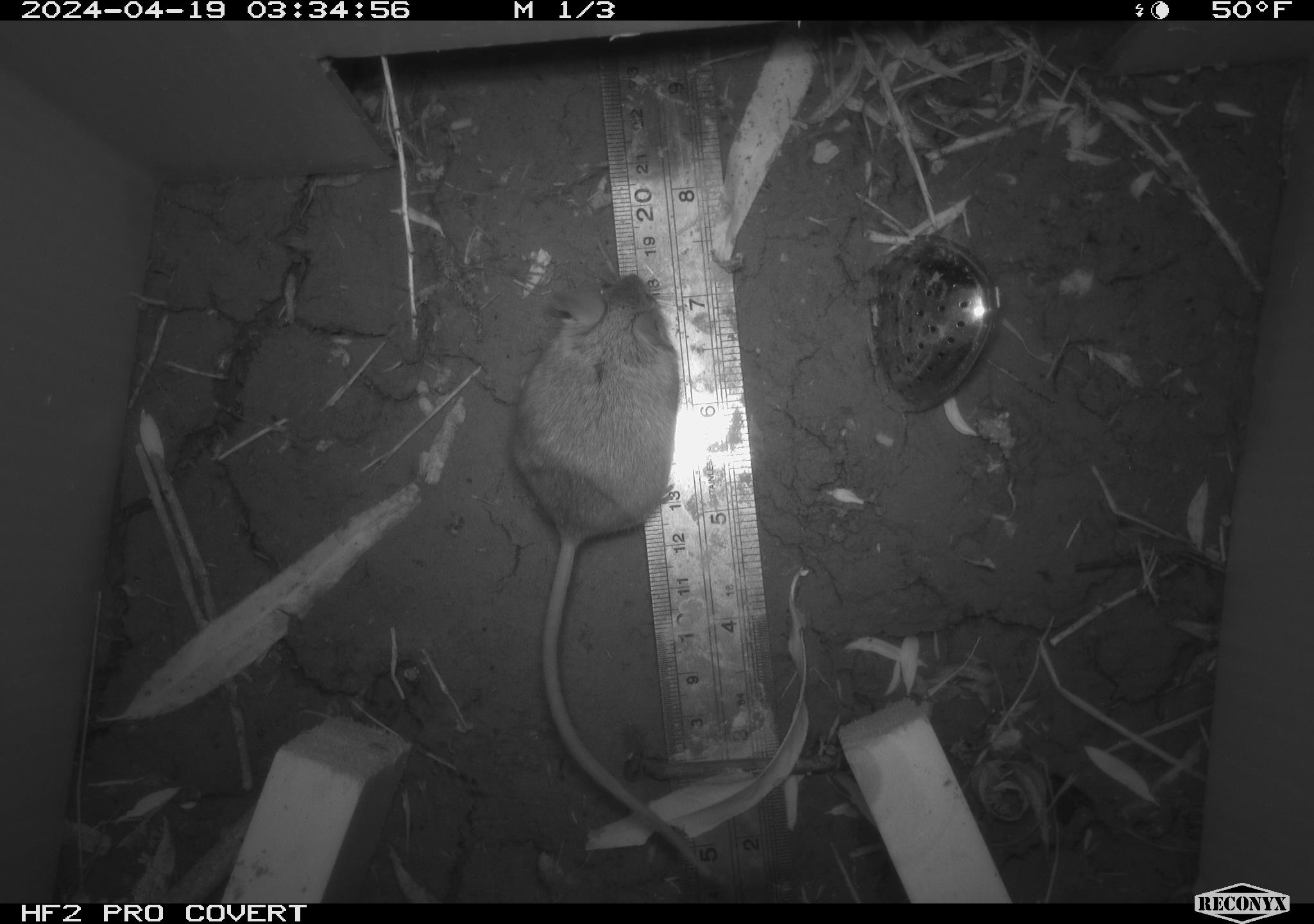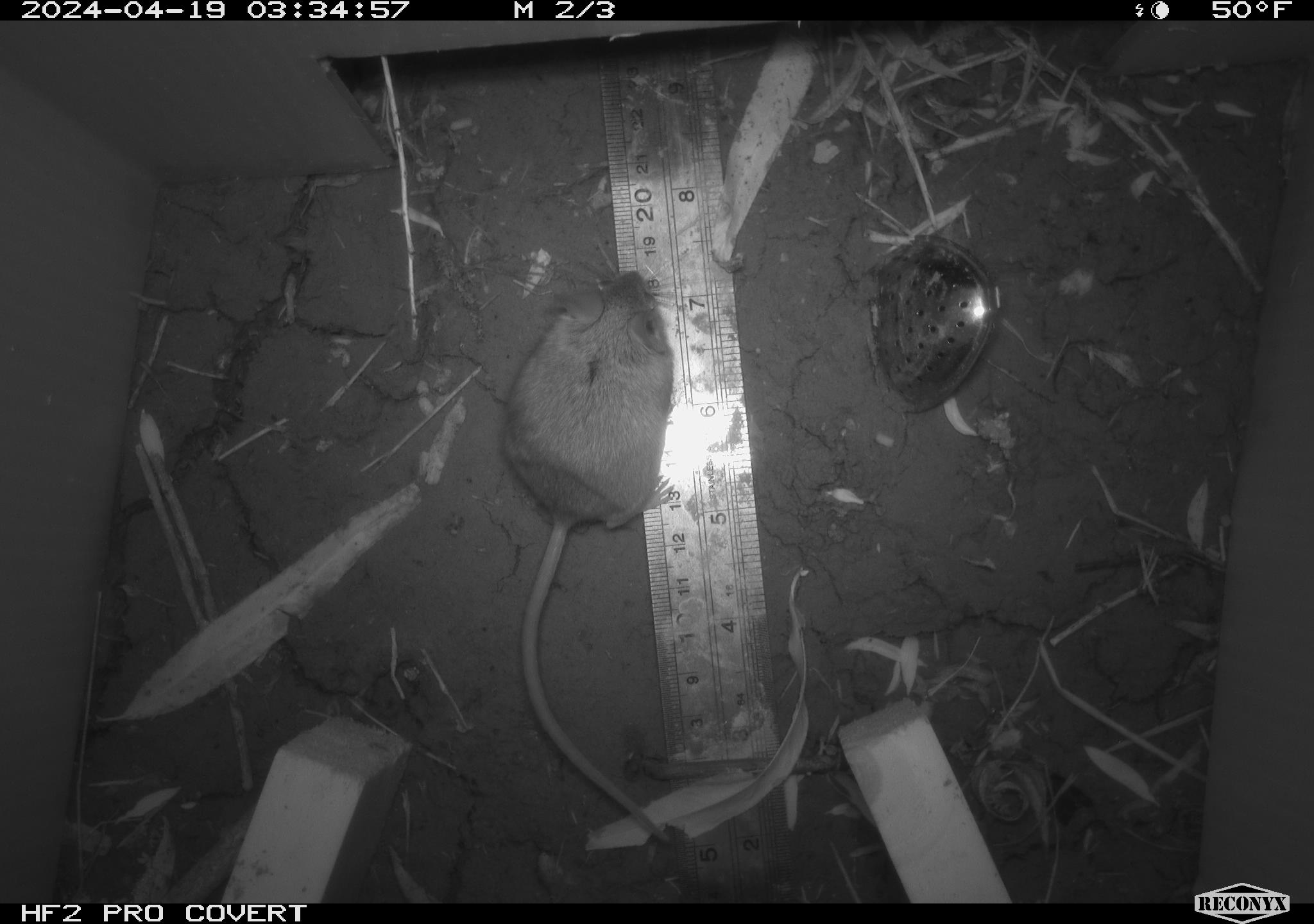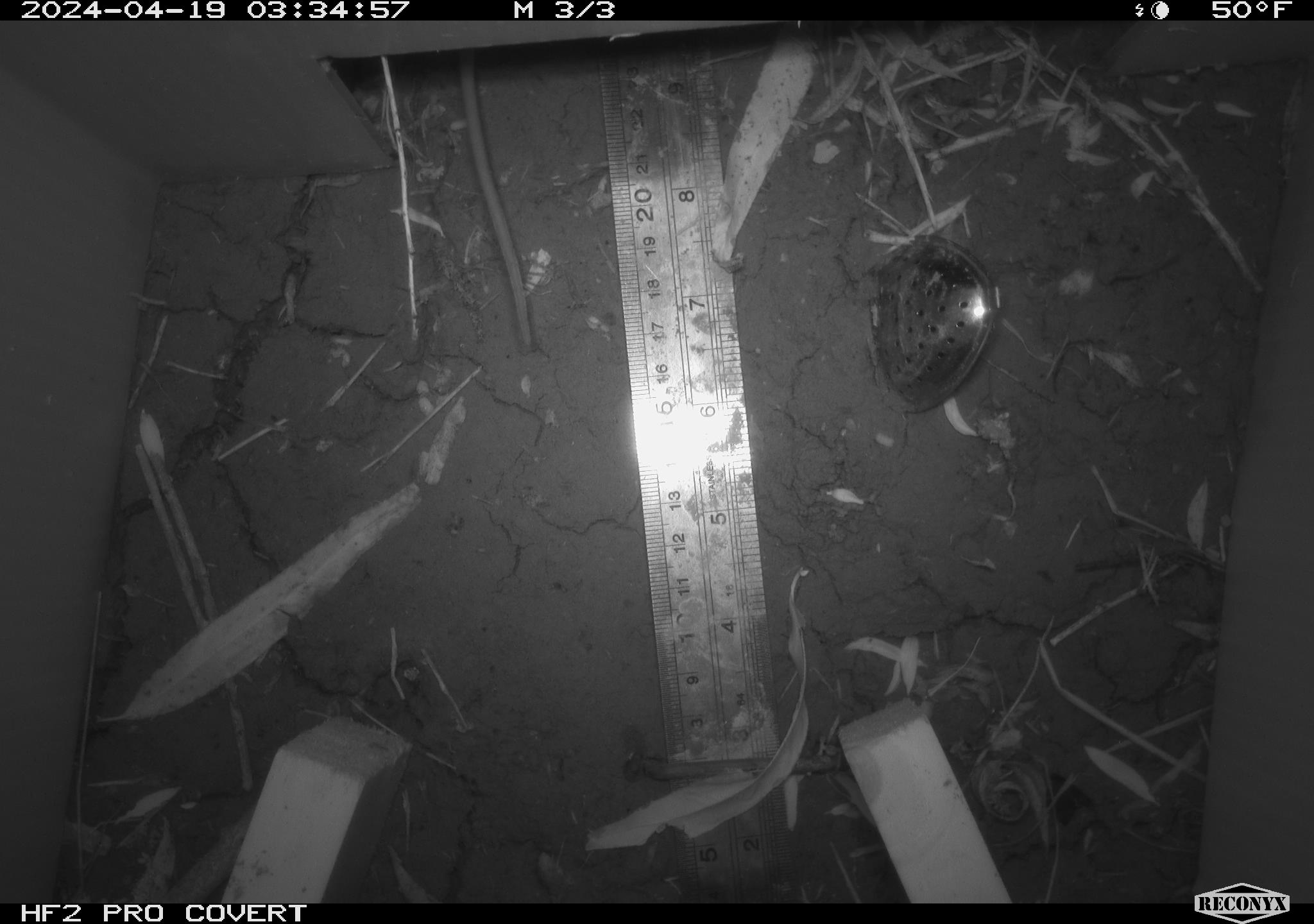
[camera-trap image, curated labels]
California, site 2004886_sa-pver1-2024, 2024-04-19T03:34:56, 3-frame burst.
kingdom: Animalia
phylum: Chordata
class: Mammalia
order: Rodentia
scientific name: Rodentia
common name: mouse species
Mouse species (Rodentia).